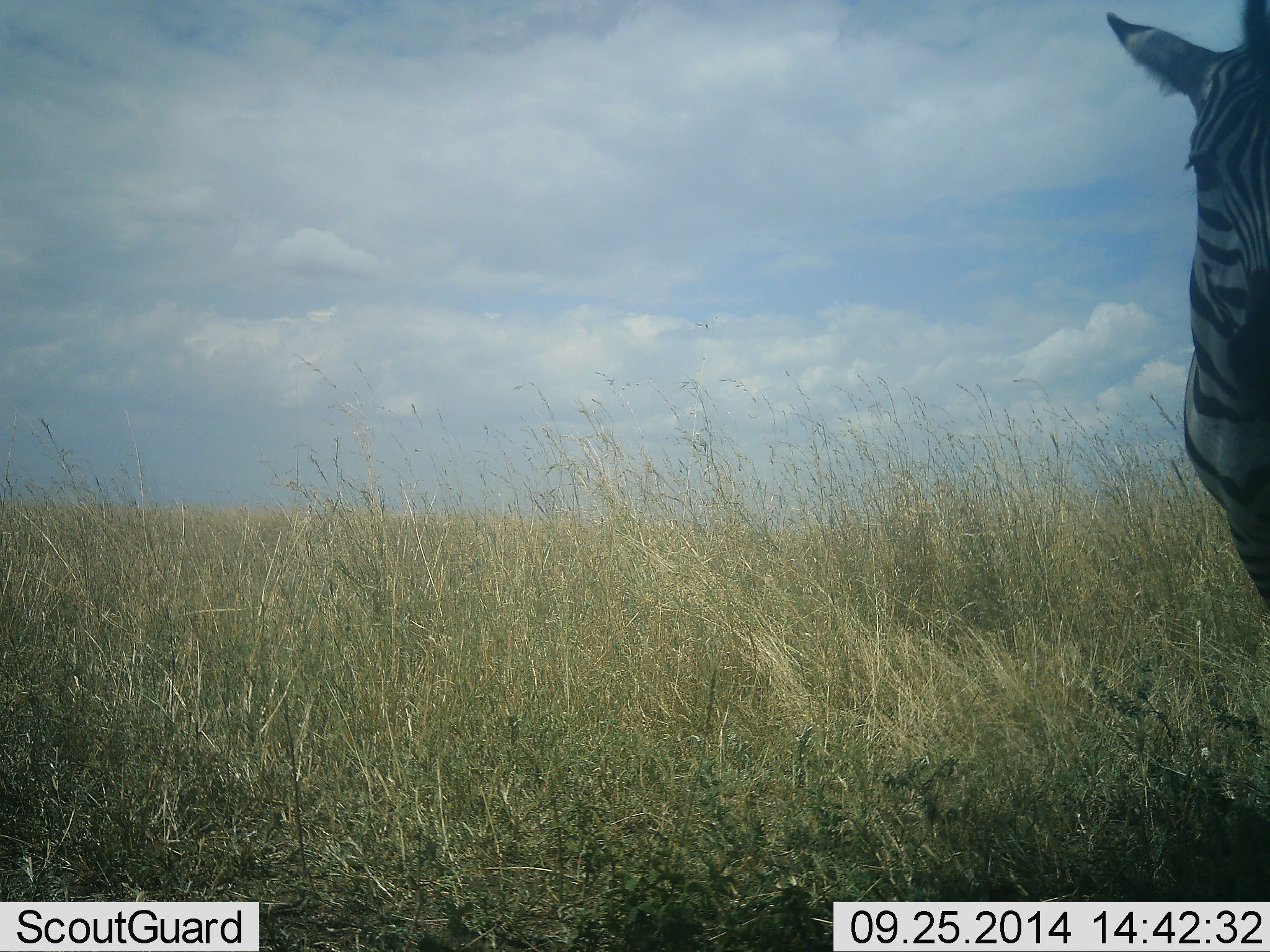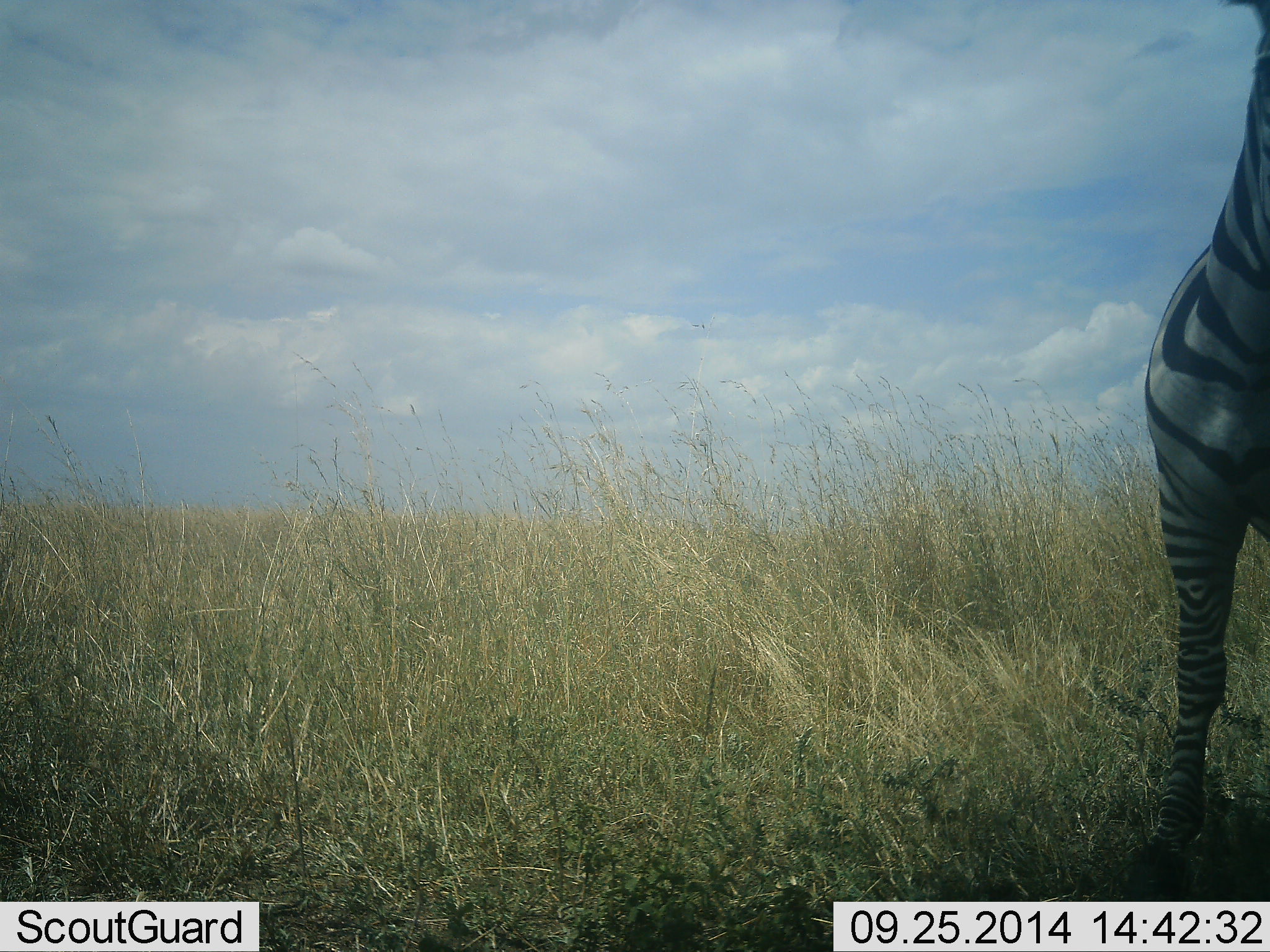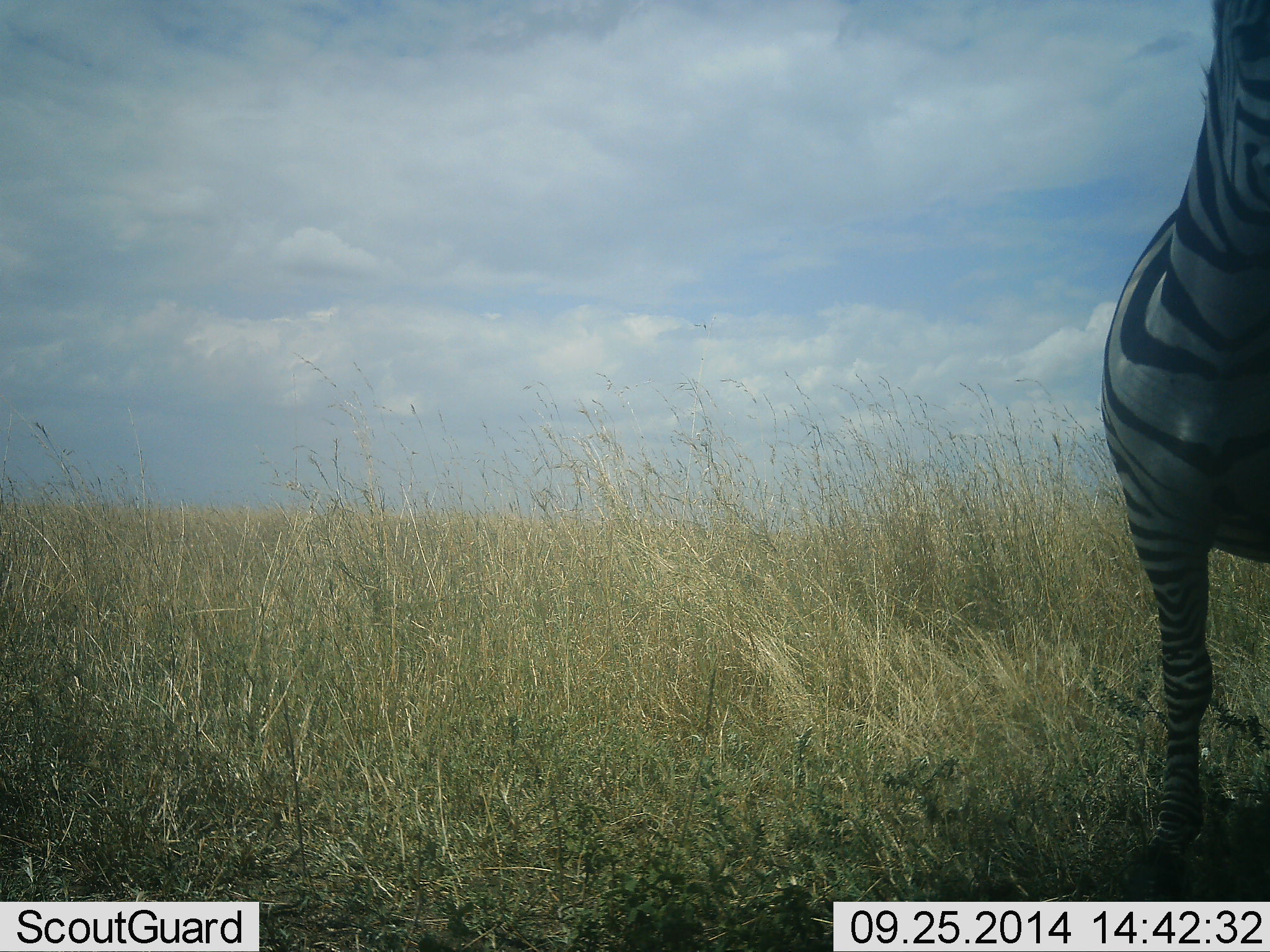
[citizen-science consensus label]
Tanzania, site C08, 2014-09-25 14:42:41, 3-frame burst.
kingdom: Animalia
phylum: Chordata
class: Mammalia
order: Perissodactyla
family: Equidae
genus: Equus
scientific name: Equus quagga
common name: plains zebra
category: zebra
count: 1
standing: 80%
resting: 0%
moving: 30%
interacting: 0%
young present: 0%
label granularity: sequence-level